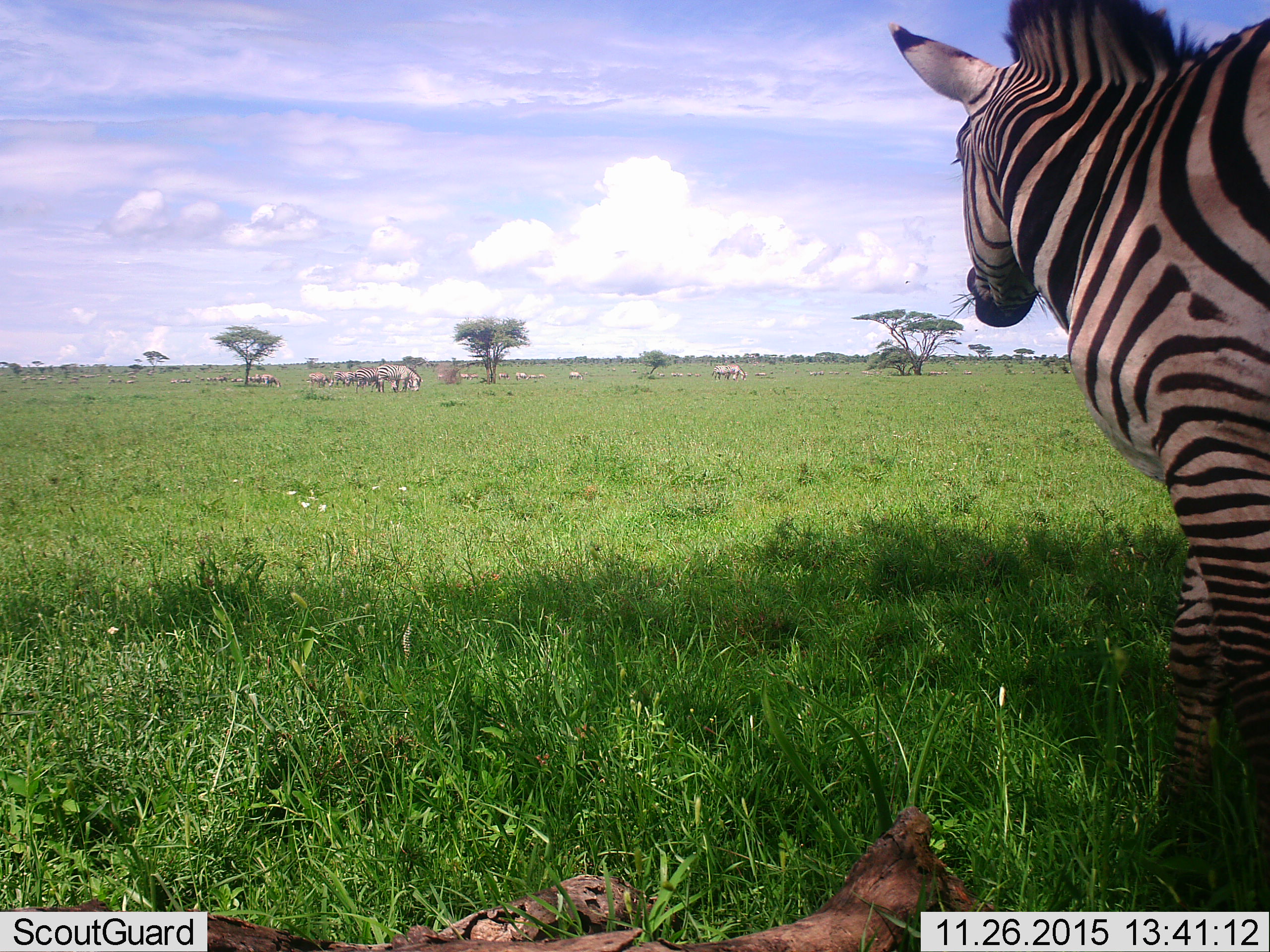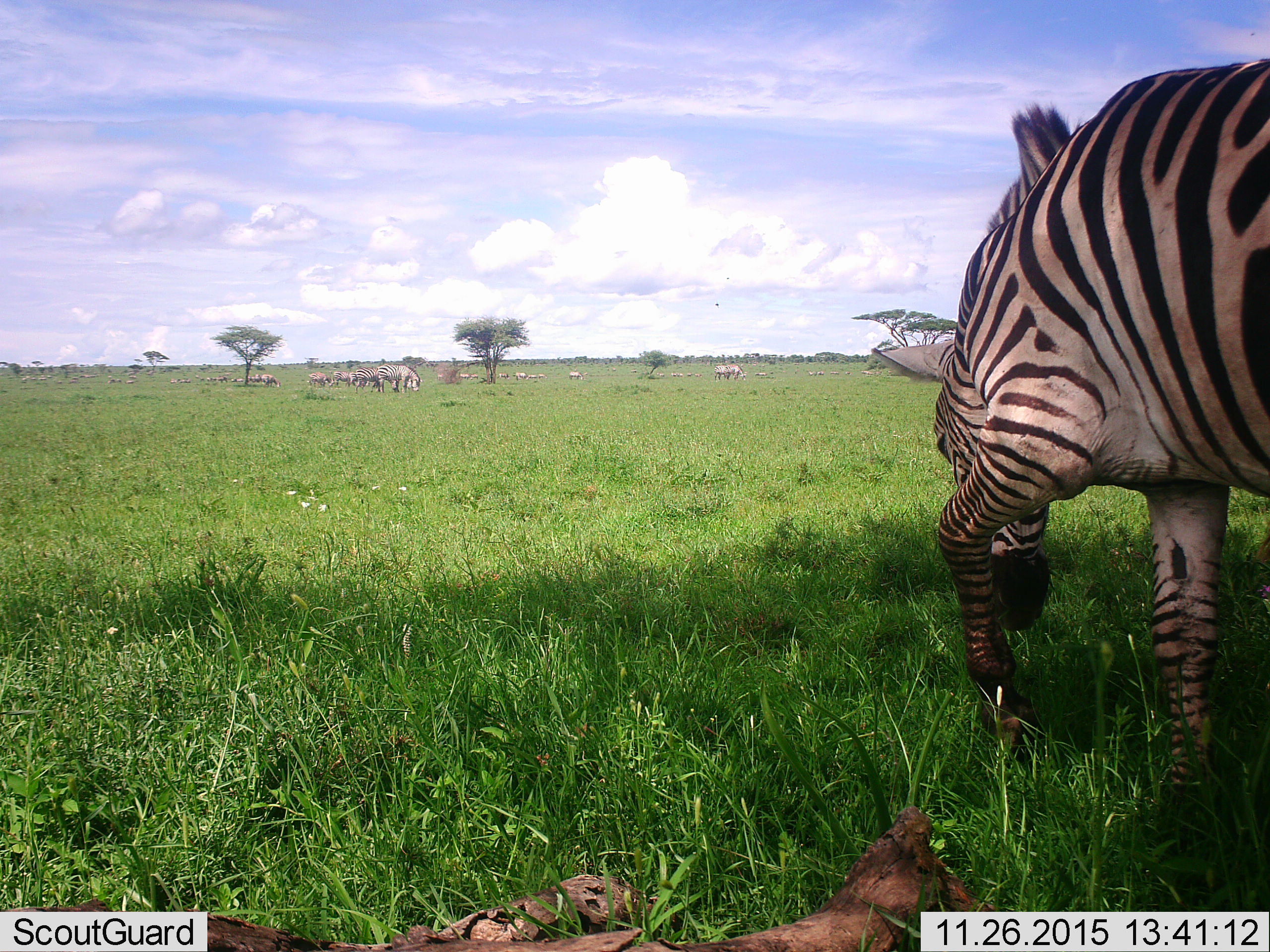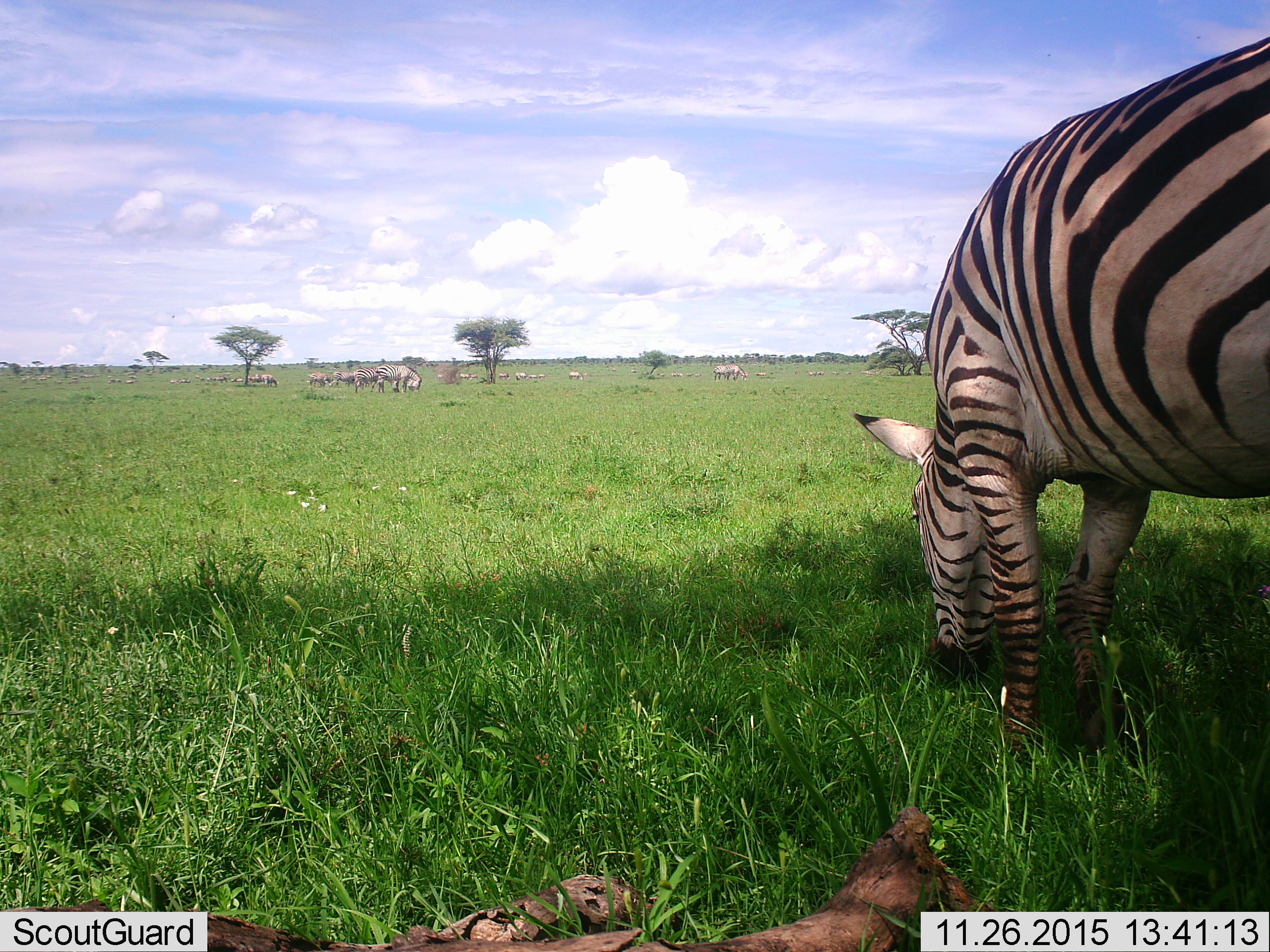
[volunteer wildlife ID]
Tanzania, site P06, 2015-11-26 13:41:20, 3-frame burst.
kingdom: Animalia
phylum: Chordata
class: Mammalia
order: Perissodactyla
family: Equidae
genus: Equus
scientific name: Equus quagga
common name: plains zebra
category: zebra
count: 11-50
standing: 67%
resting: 11%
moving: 56%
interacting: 22%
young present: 0%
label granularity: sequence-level